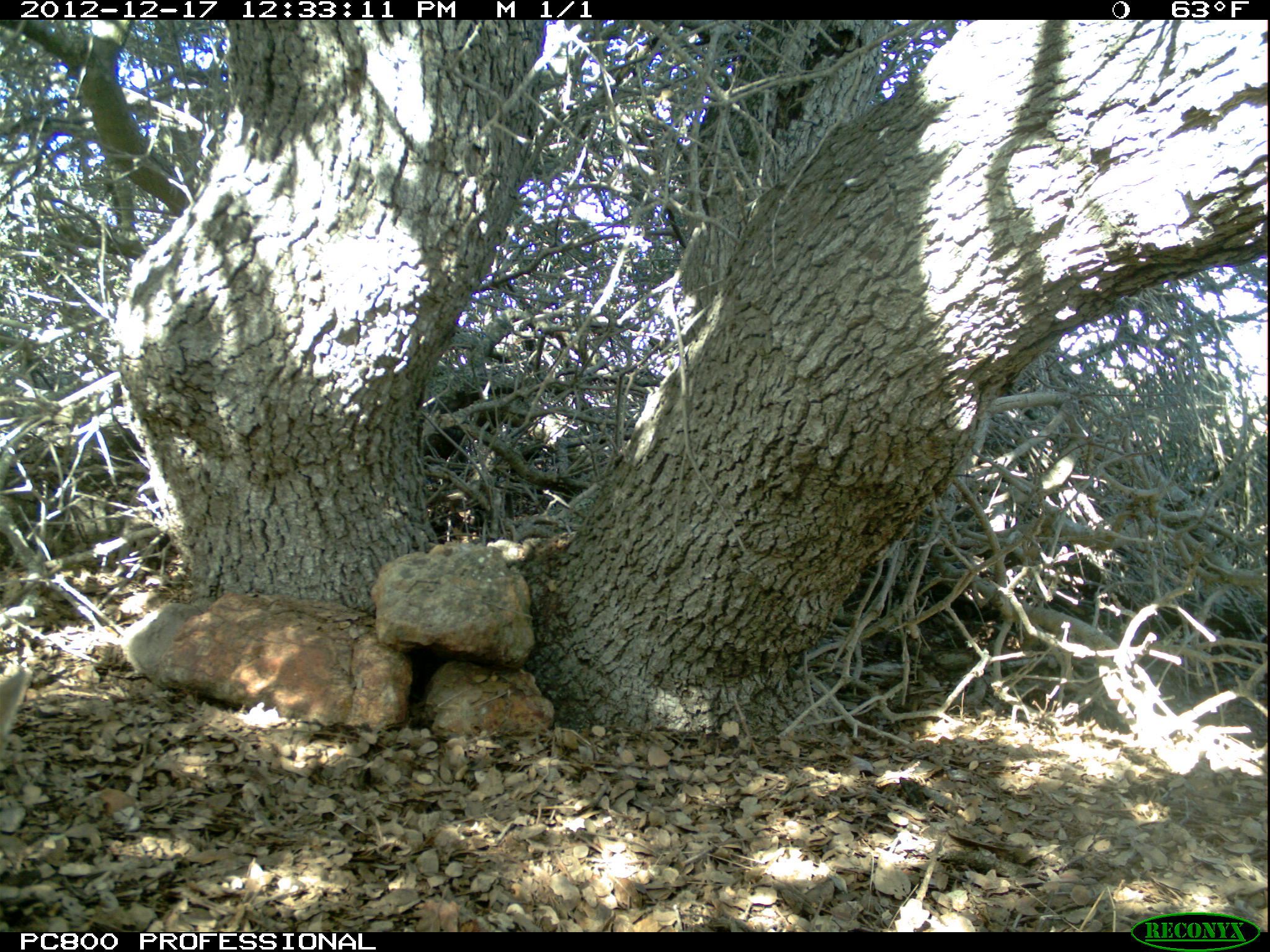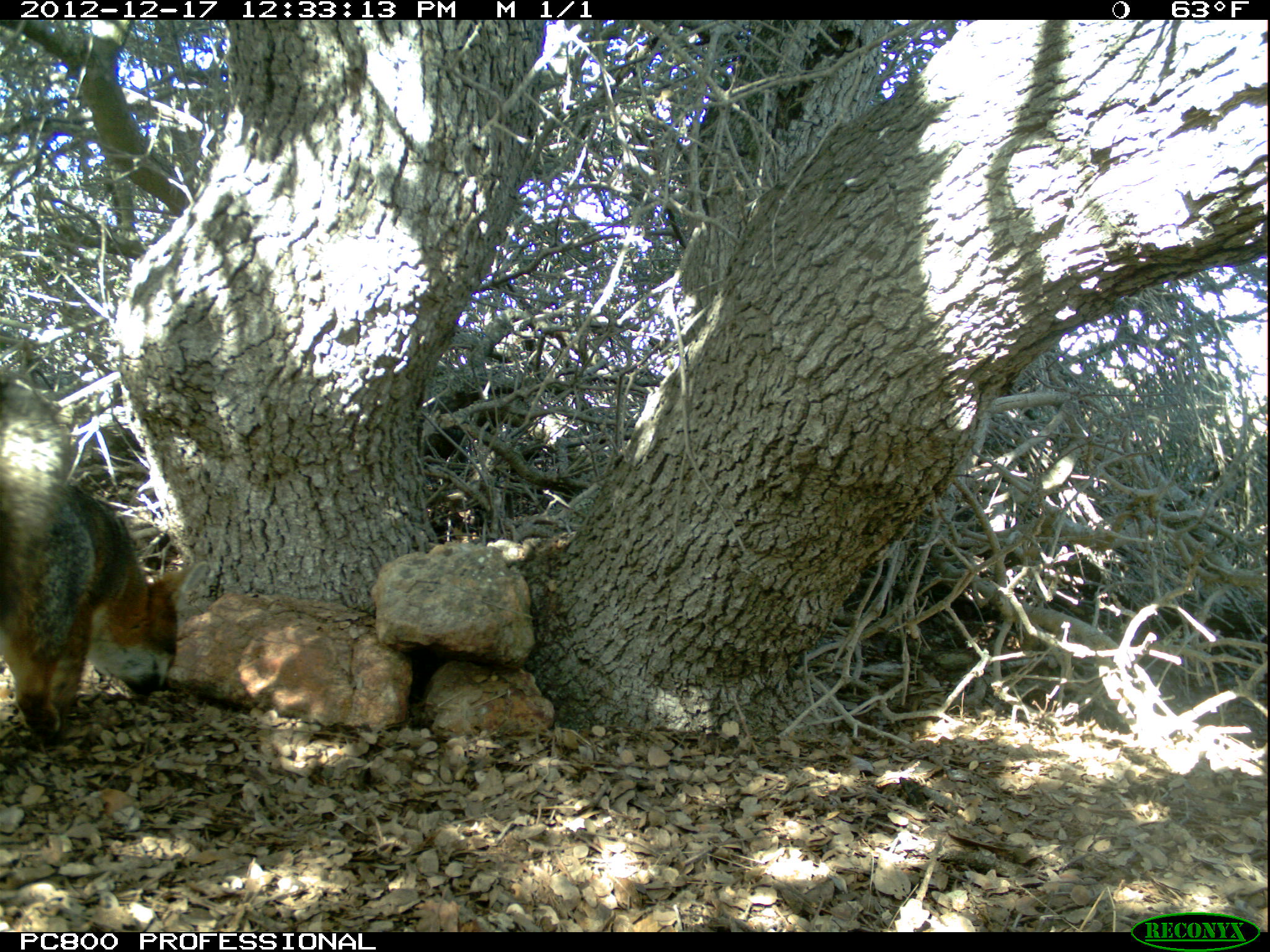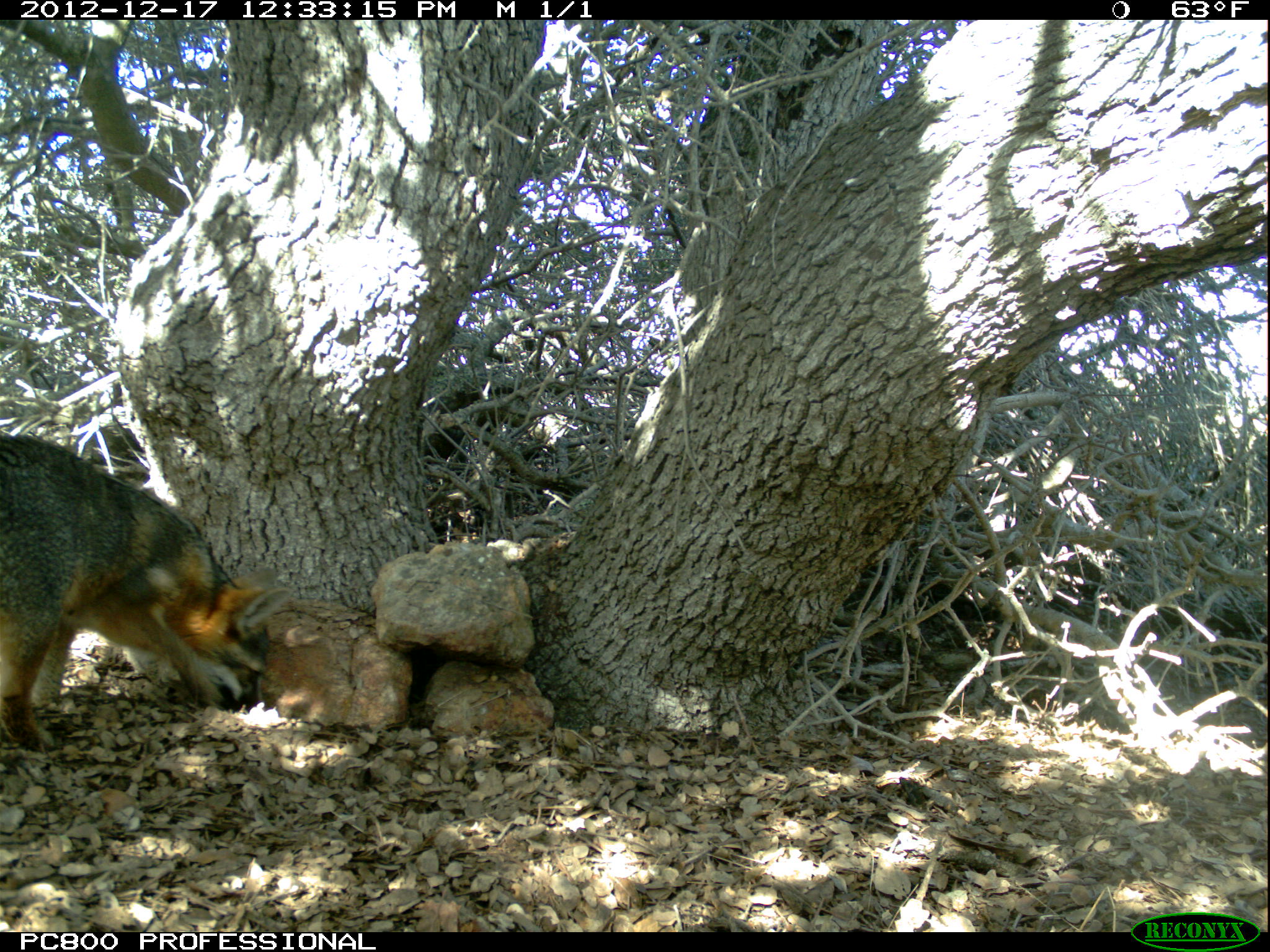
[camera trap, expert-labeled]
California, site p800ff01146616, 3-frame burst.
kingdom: Animalia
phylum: Chordata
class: Mammalia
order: Carnivora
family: Canidae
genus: Urocyon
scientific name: Urocyon littoralis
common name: island fox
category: fox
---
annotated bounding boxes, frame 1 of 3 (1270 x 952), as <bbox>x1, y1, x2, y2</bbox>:
fox: <bbox>0, 668, 33, 741</bbox>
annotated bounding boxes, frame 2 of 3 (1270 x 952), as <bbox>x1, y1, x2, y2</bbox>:
fox: <bbox>0, 374, 194, 754</bbox>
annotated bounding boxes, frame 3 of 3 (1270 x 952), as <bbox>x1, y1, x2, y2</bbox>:
fox: <bbox>0, 433, 293, 752</bbox>